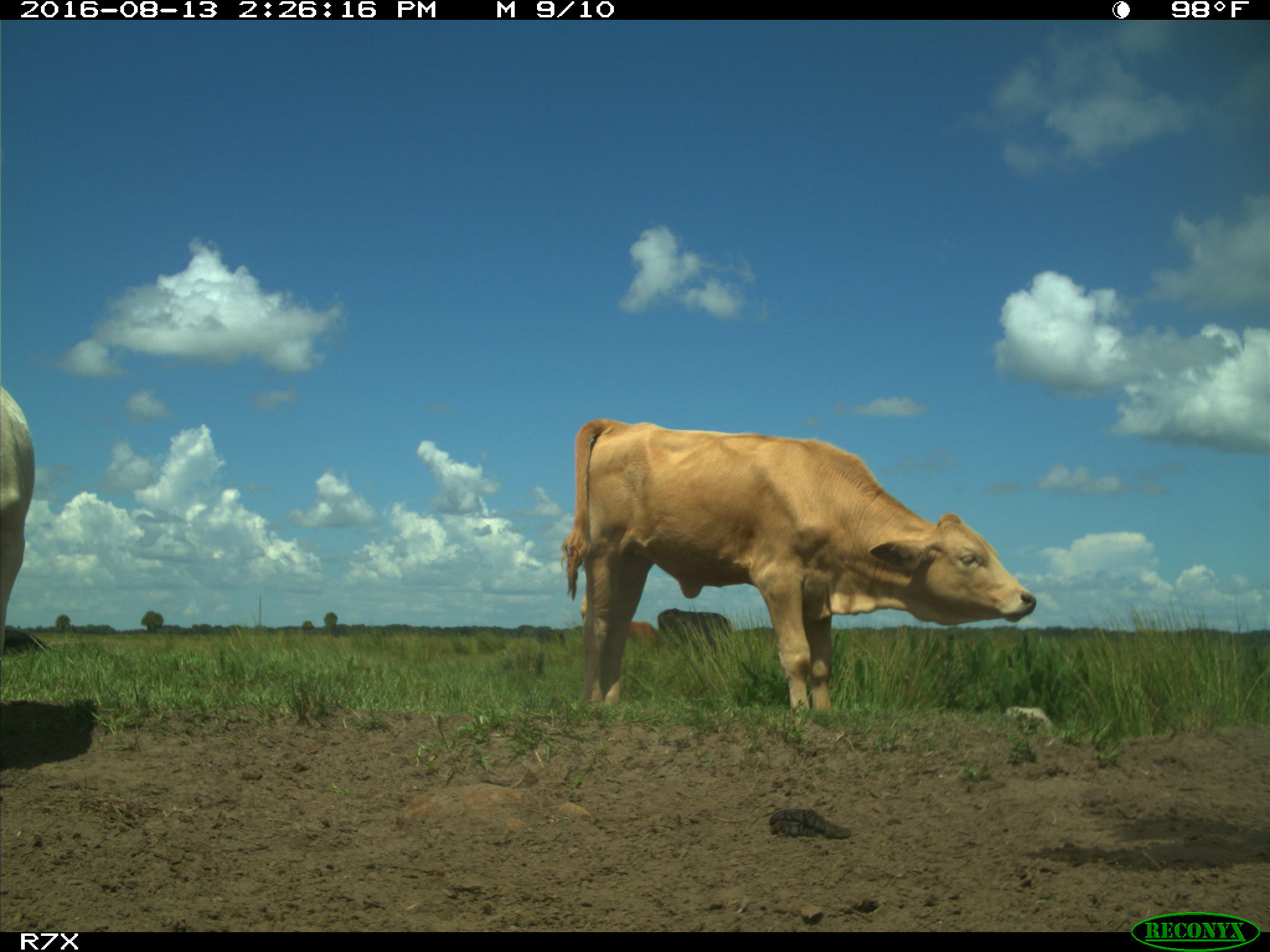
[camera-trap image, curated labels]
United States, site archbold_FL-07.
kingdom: Animalia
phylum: Chordata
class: Mammalia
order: Artiodactyla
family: Bovidae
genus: Bos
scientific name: Bos taurus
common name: domestic cow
Bos taurus (domestic cow).